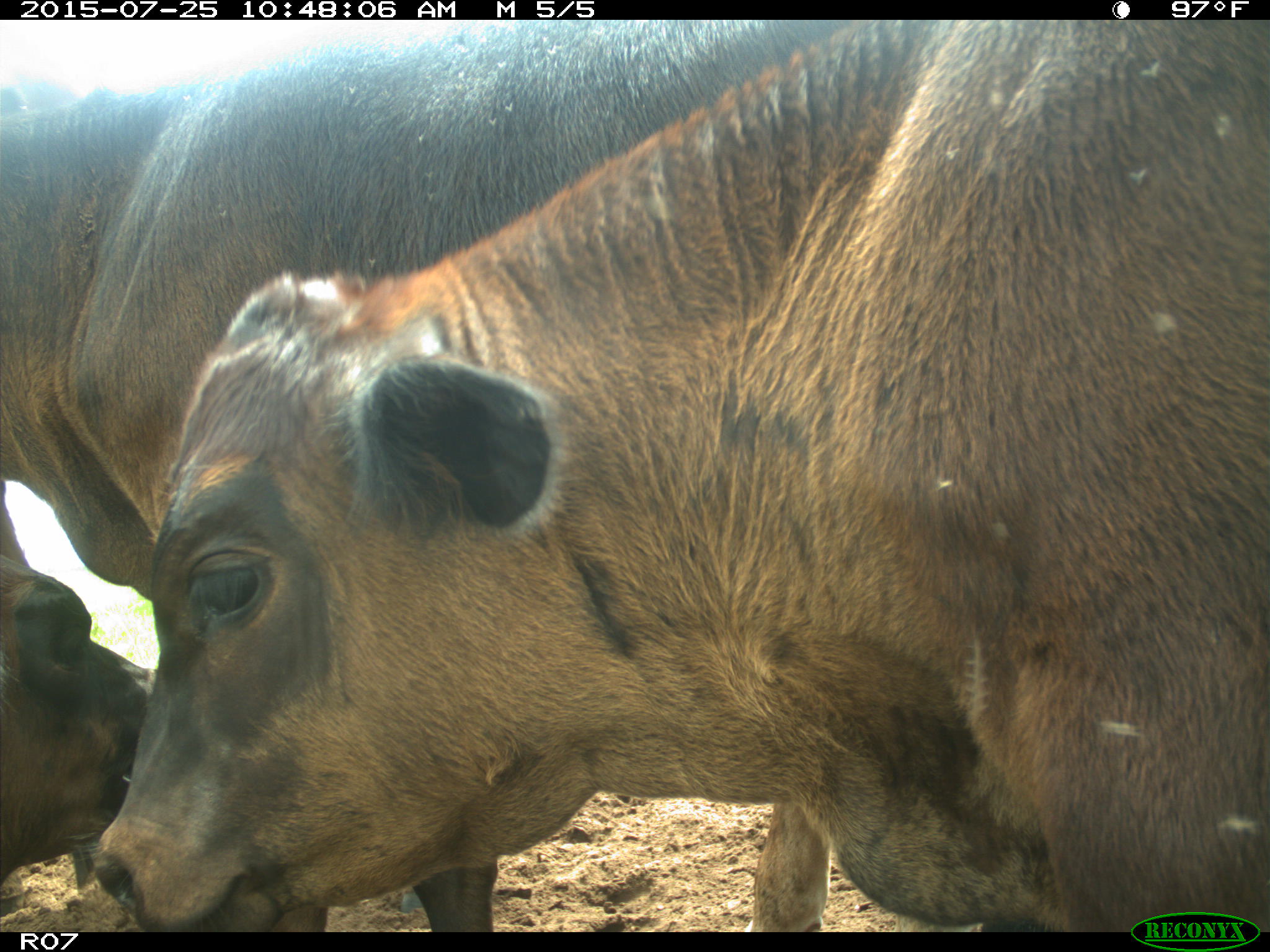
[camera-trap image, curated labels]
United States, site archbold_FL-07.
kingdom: Animalia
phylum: Chordata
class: Mammalia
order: Artiodactyla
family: Bovidae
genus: Bos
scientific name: Bos taurus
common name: domestic cow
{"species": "Bos taurus (domestic cow)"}